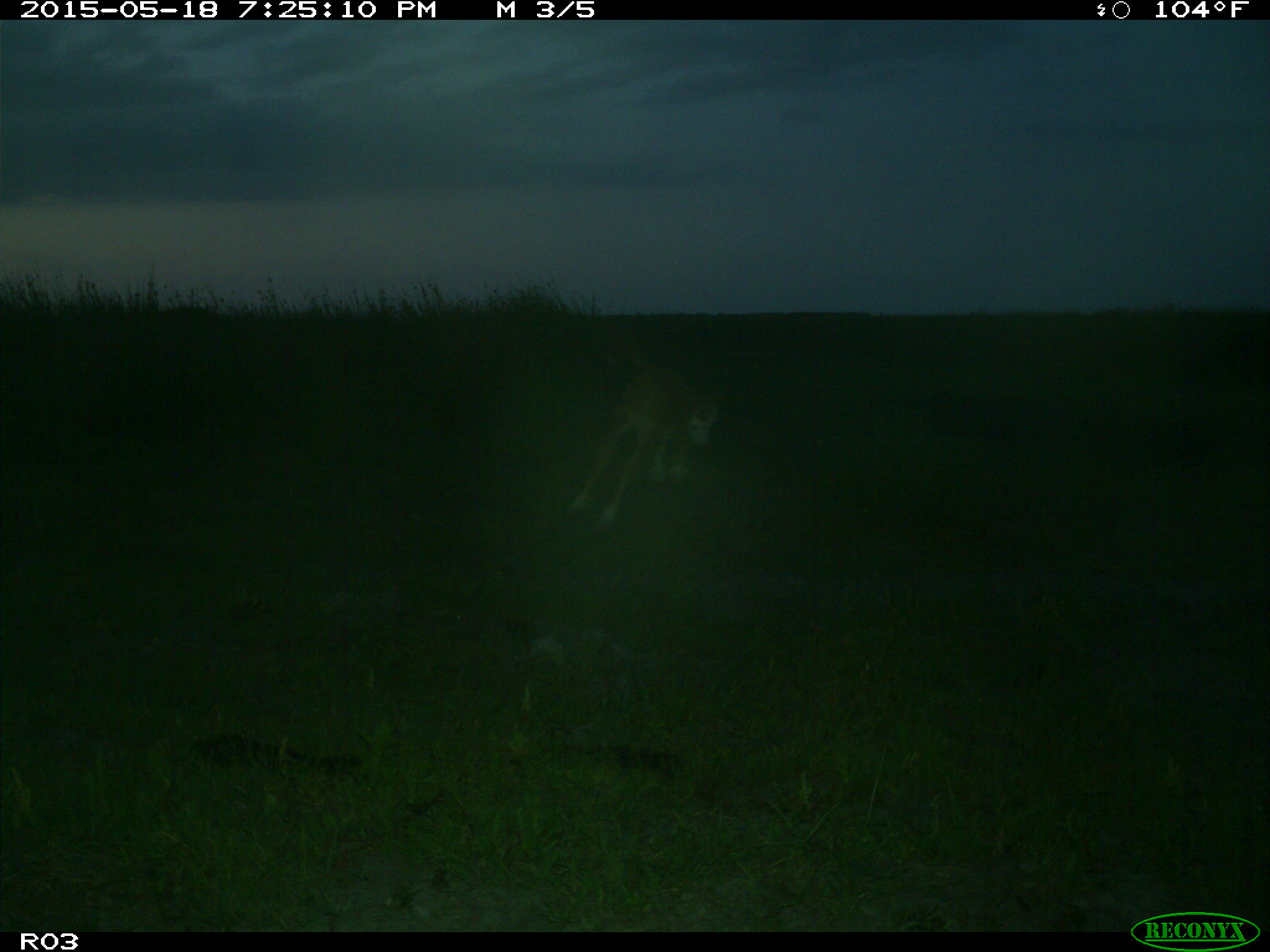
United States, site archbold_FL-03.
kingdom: Animalia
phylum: Chordata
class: Mammalia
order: Artiodactyla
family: Bovidae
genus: Bos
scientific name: Bos taurus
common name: domestic cow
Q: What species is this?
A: Bos taurus (domestic cow).